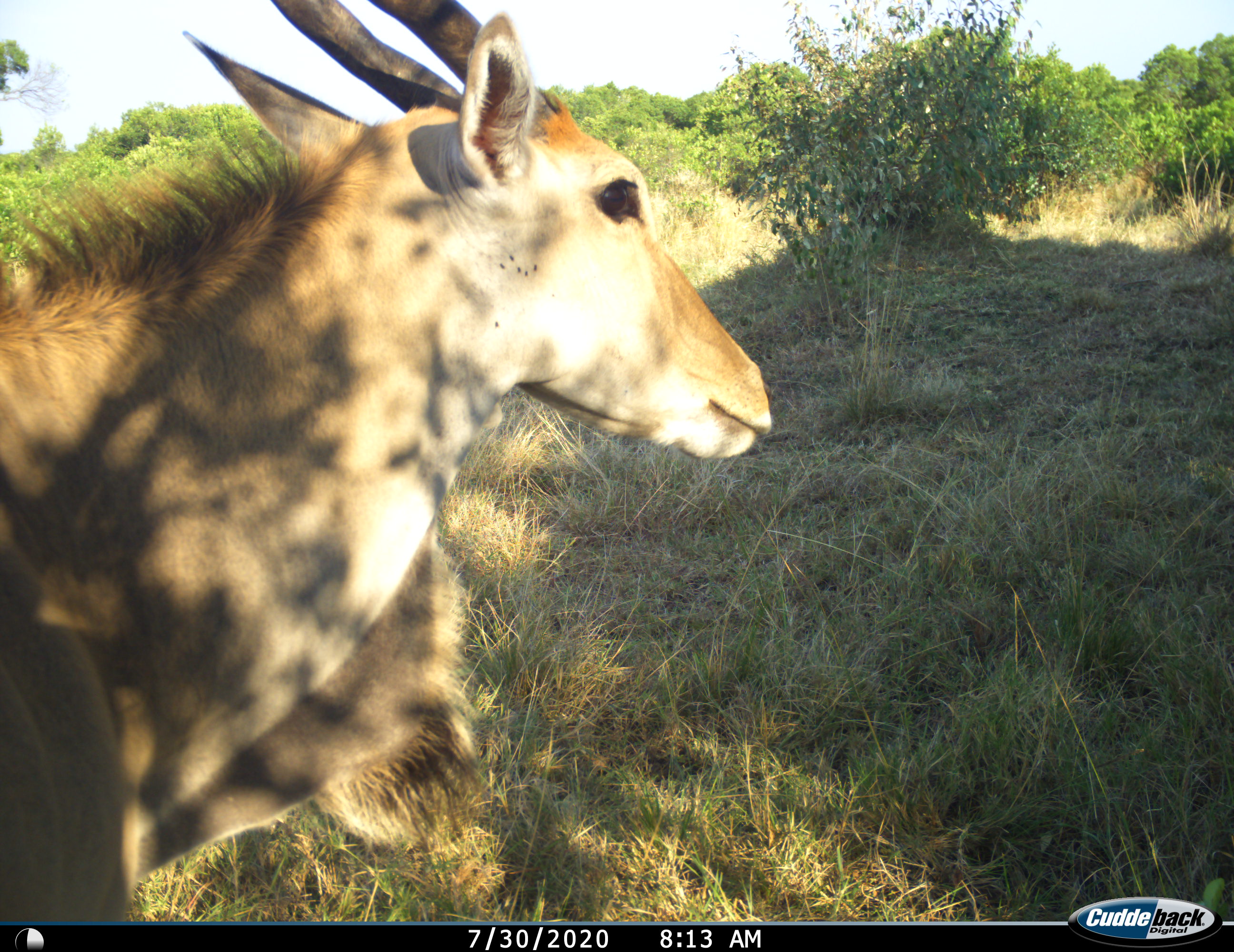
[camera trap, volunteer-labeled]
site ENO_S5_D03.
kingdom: Animalia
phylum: Chordata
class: Mammalia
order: Artiodactyla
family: Bovidae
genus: Tragelaphus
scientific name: Tragelaphus oryx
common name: eland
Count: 1.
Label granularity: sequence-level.